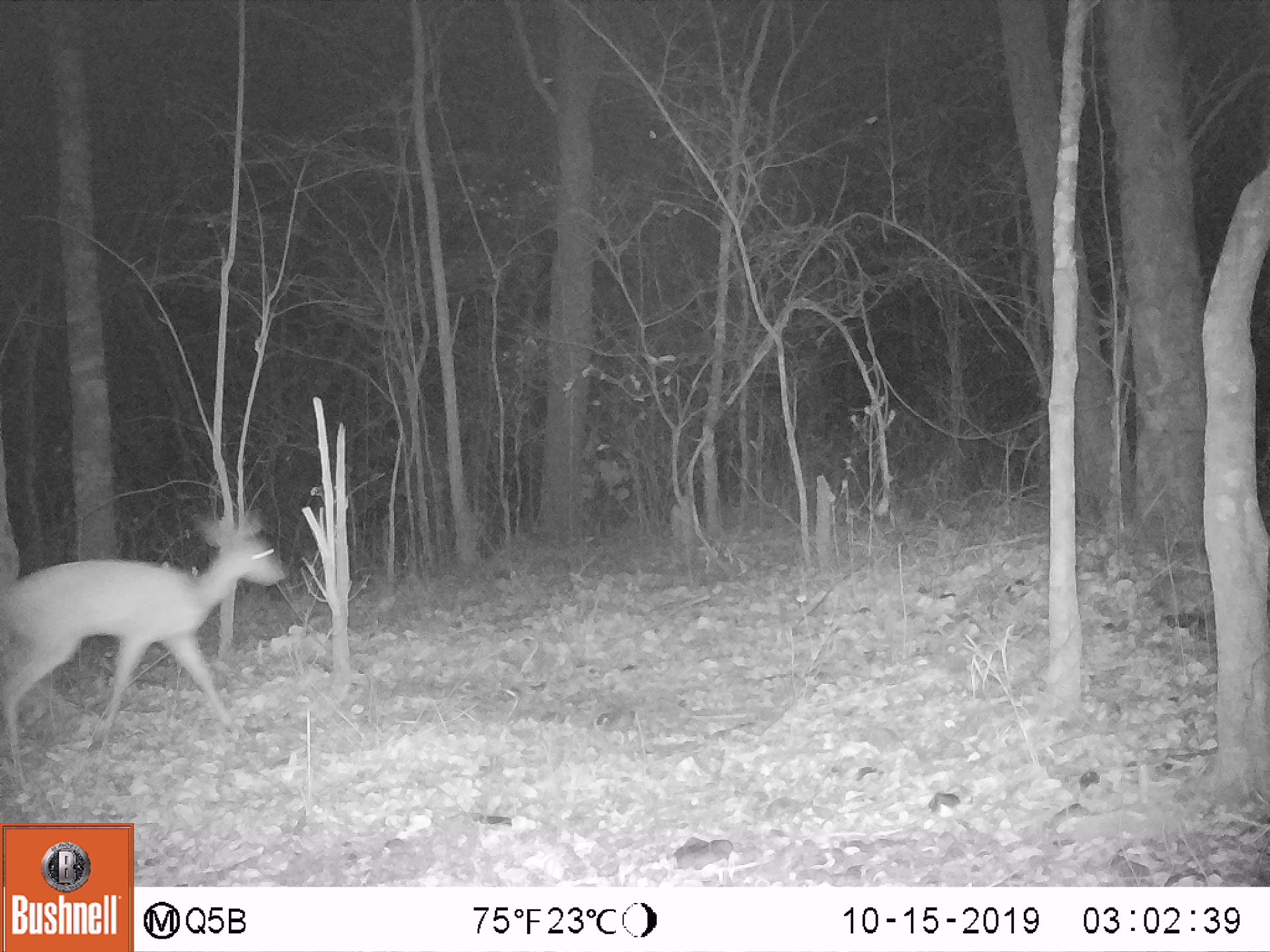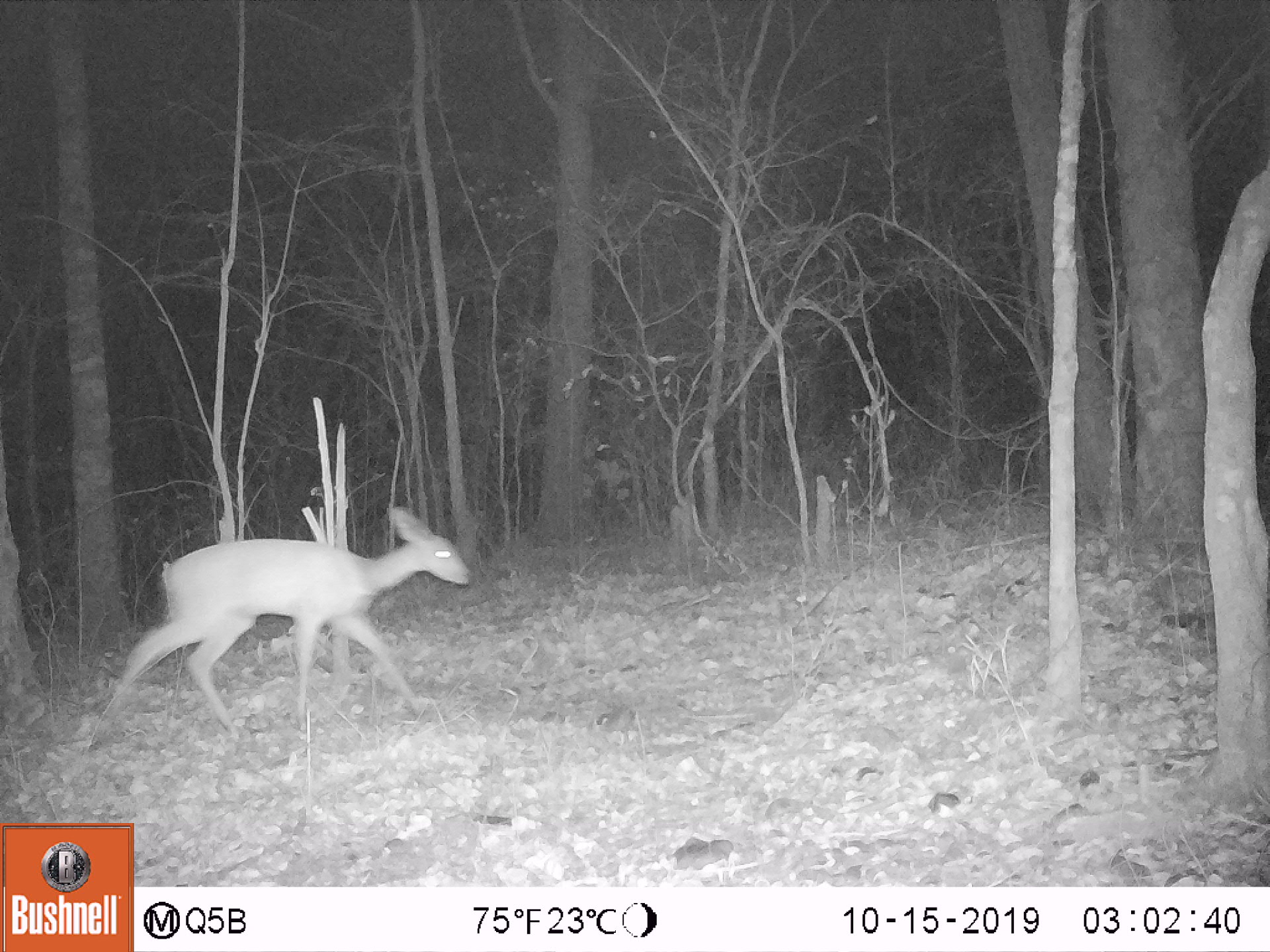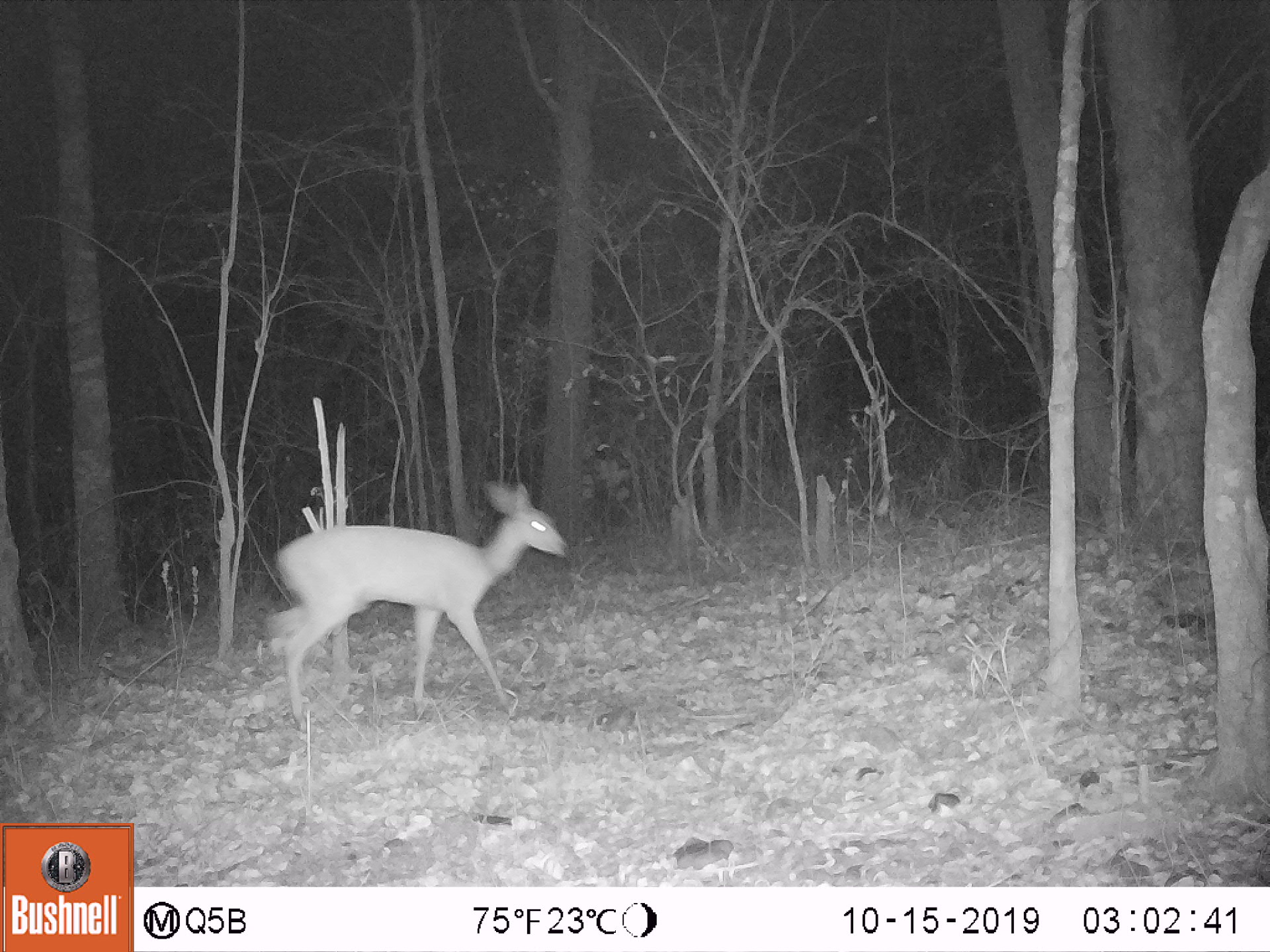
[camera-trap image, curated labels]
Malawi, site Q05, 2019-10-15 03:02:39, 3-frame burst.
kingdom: Animalia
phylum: Chordata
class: Mammalia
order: Artiodactyla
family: Bovidae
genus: Tragelaphus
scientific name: Tragelaphus sylvaticus sylvaticus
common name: cape bushbuck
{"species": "cape bushbuck (Tragelaphus sylvaticus sylvaticus)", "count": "1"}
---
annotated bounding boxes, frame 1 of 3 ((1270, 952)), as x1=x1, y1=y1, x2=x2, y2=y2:
cape bushbuck: x1=13, y1=502, x2=290, y2=784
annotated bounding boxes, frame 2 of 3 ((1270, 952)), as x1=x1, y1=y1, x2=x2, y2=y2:
cape bushbuck: x1=109, y1=499, x2=469, y2=713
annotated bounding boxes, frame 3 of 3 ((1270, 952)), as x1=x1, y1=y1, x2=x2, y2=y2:
cape bushbuck: x1=265, y1=481, x2=569, y2=722